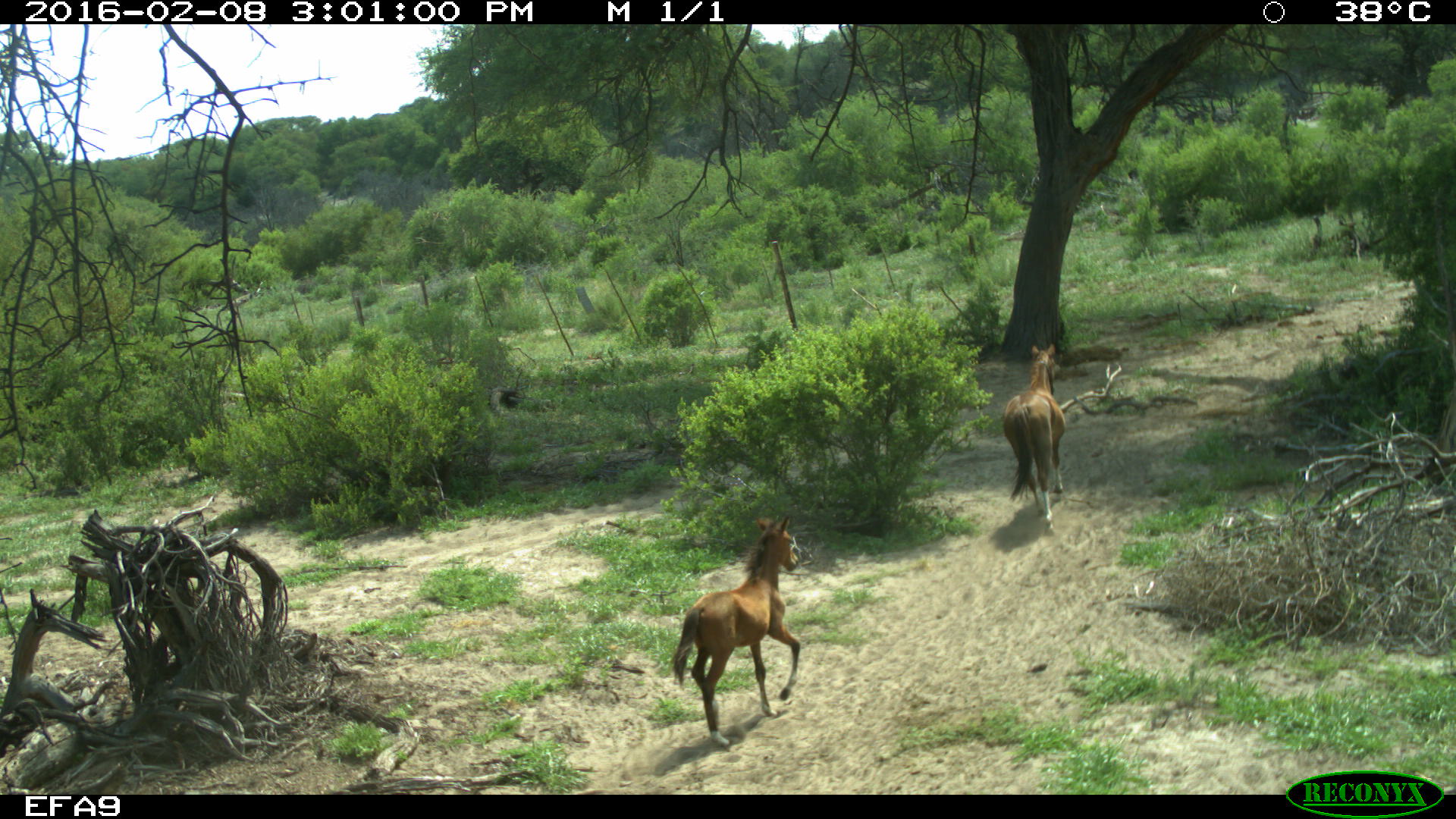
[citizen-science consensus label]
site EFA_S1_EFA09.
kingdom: Animalia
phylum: Chordata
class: Mammalia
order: Perissodactyla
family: Equidae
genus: Equus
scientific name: Equus caballus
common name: domestic horse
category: horsedomestic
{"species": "horsedomestic (domestic horse) (Equus caballus)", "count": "2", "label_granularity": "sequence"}